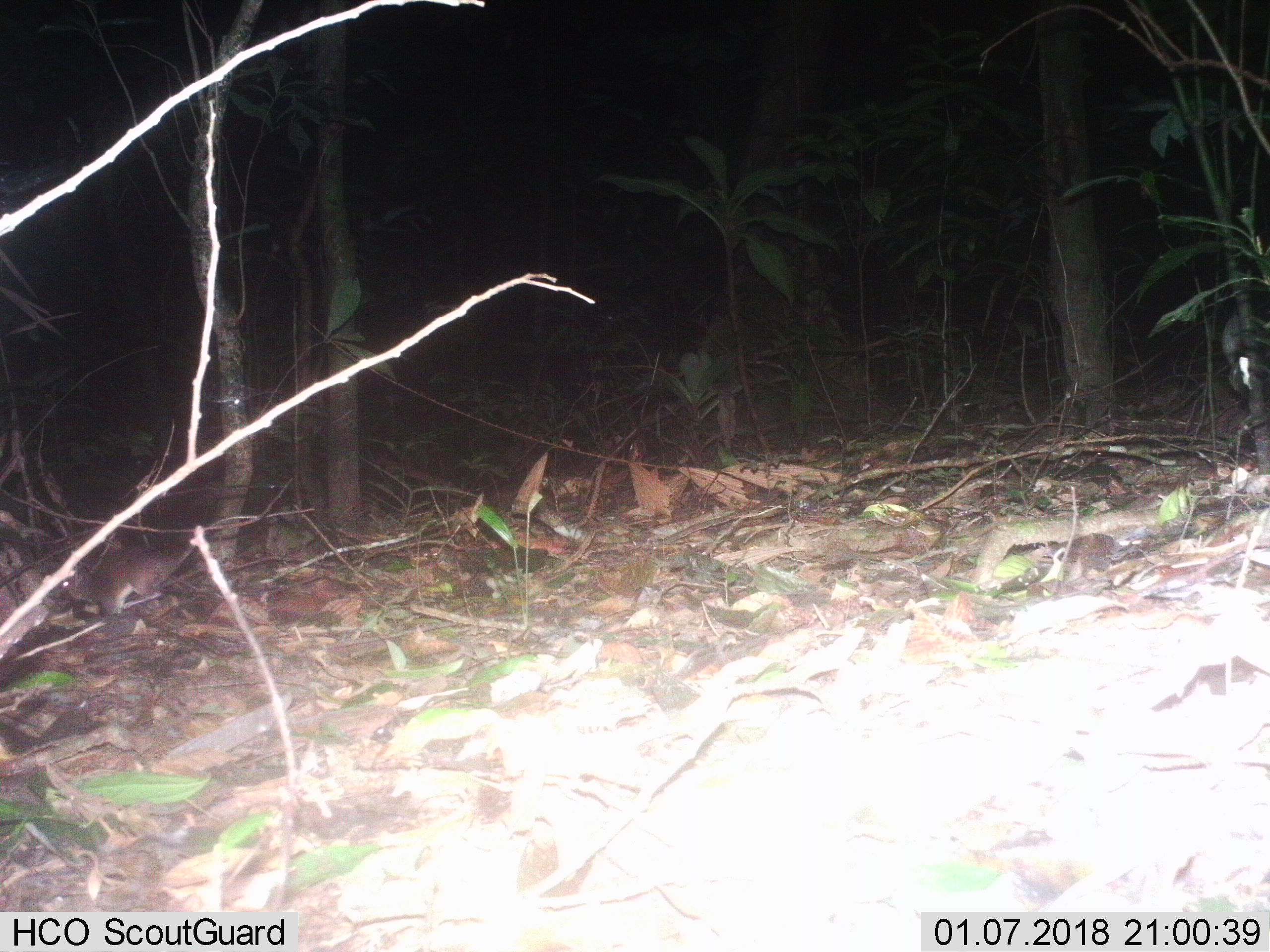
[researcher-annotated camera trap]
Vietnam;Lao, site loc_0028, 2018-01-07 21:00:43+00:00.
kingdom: Animalia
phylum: Chordata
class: Mammalia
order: Rodentia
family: Muridae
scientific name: Muridae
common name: old-world mice and rats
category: unidentified murid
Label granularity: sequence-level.